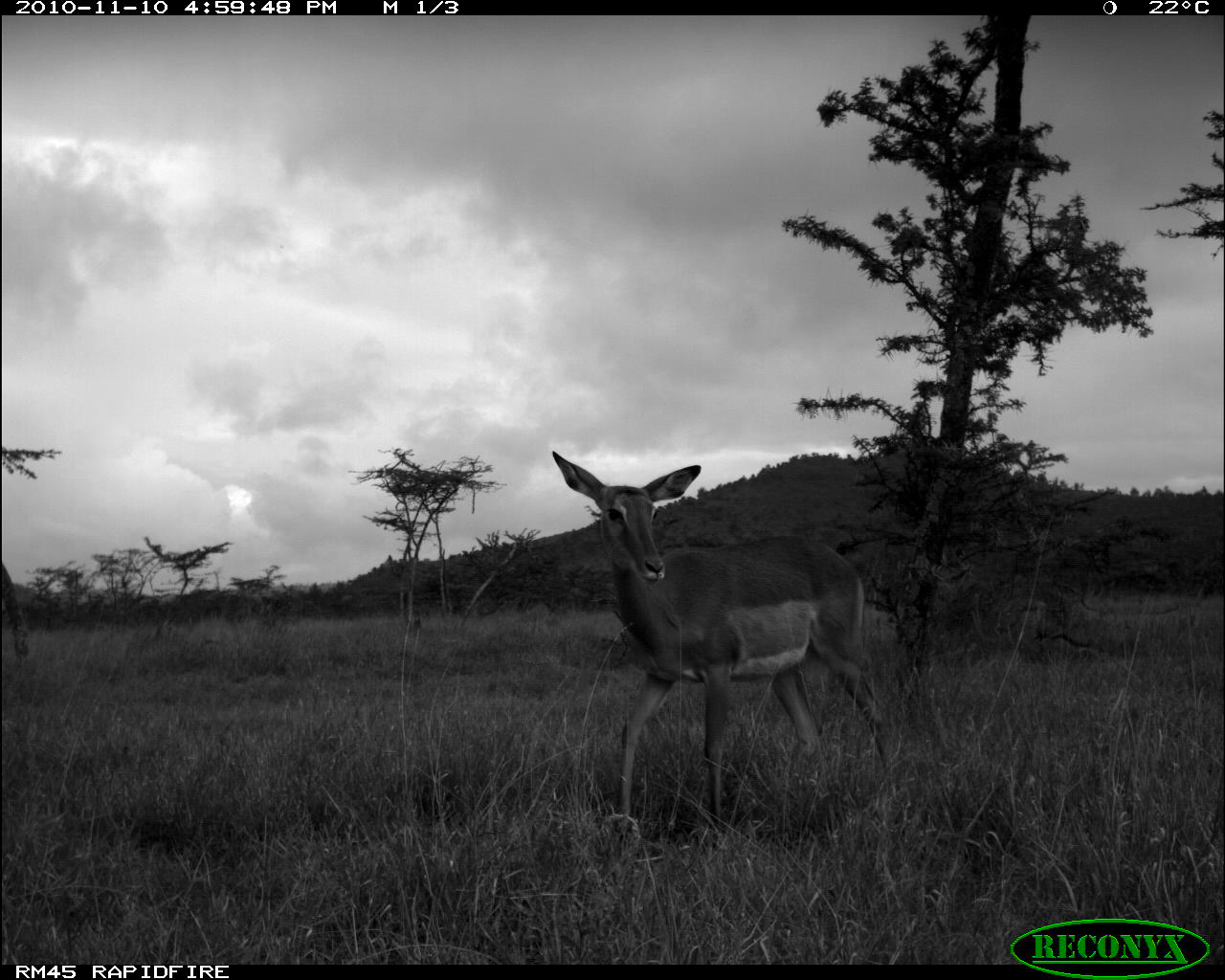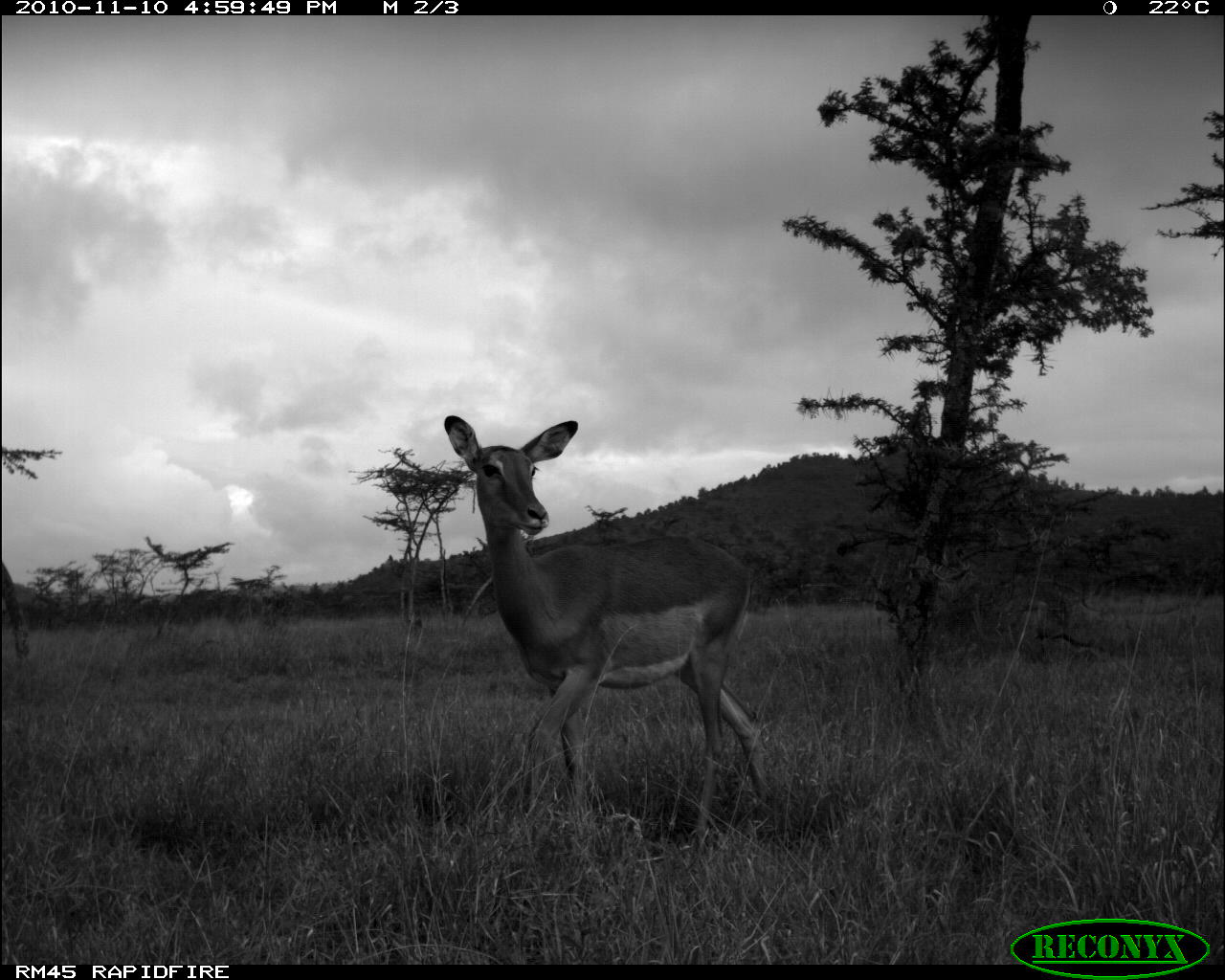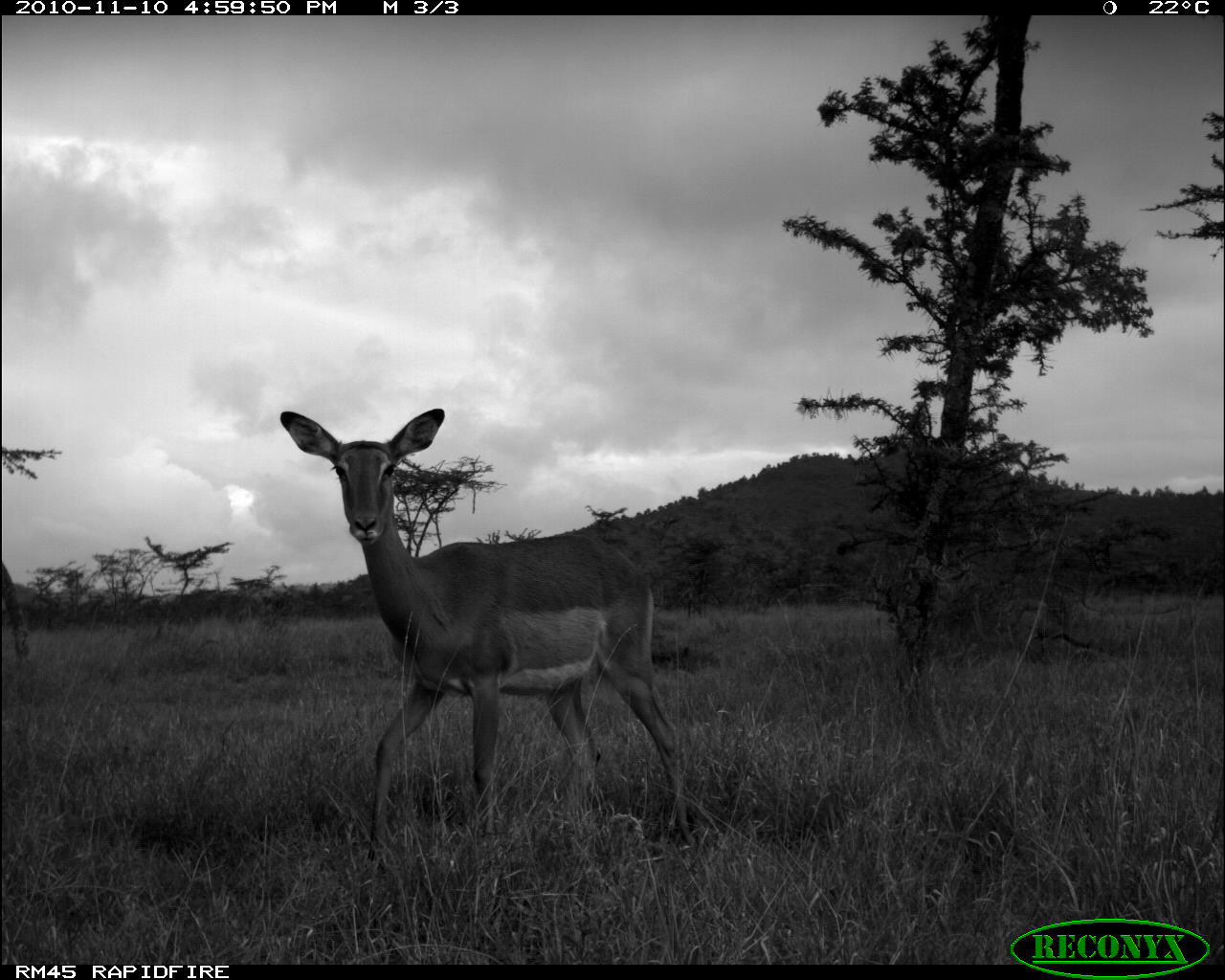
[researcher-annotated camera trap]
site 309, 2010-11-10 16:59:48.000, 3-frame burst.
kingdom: Animalia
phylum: Chordata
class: Mammalia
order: Artiodactyla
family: Bovidae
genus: Aepyceros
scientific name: Aepyceros melampus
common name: impala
Aepyceros melampus (impala), count 1.